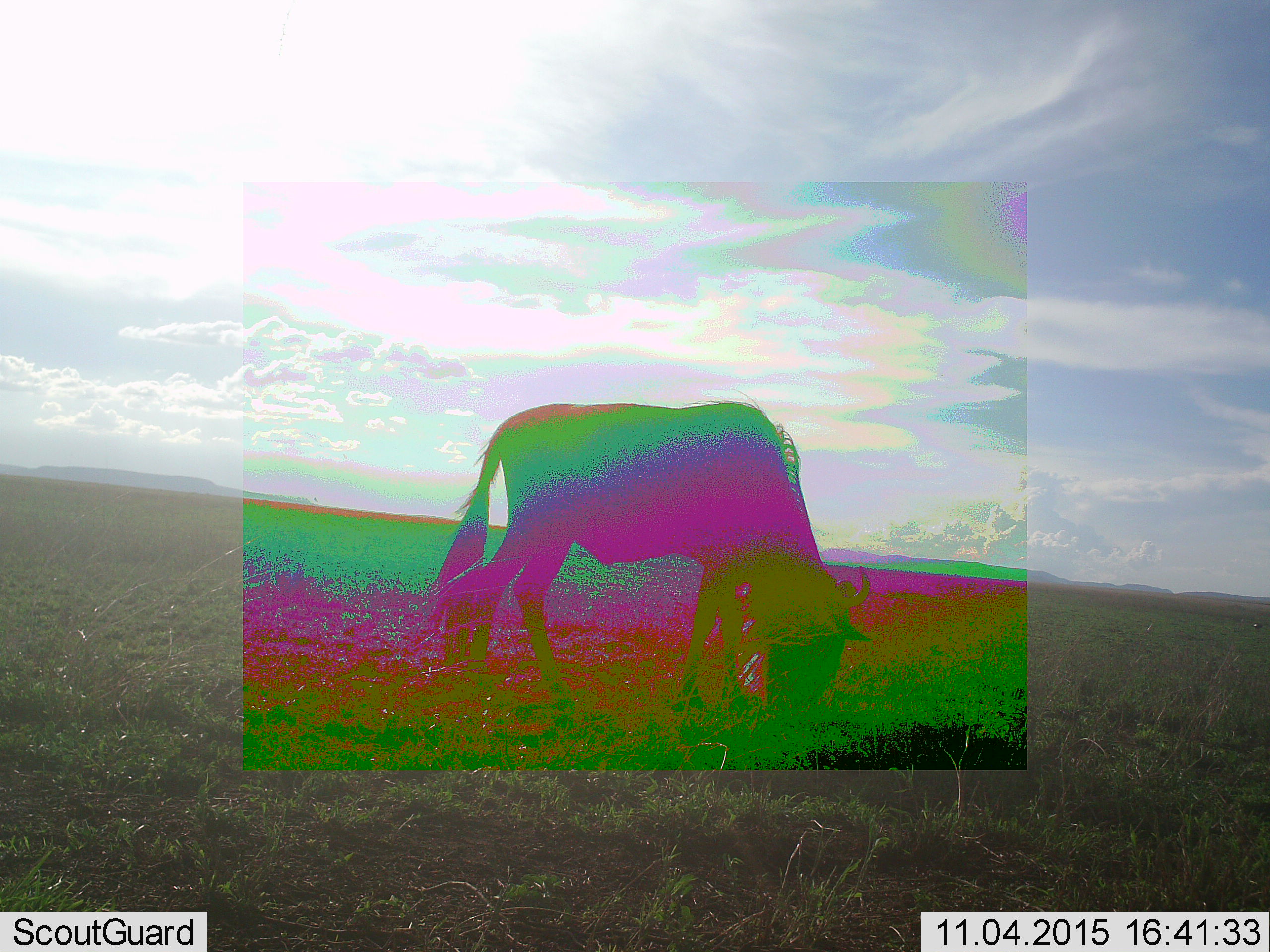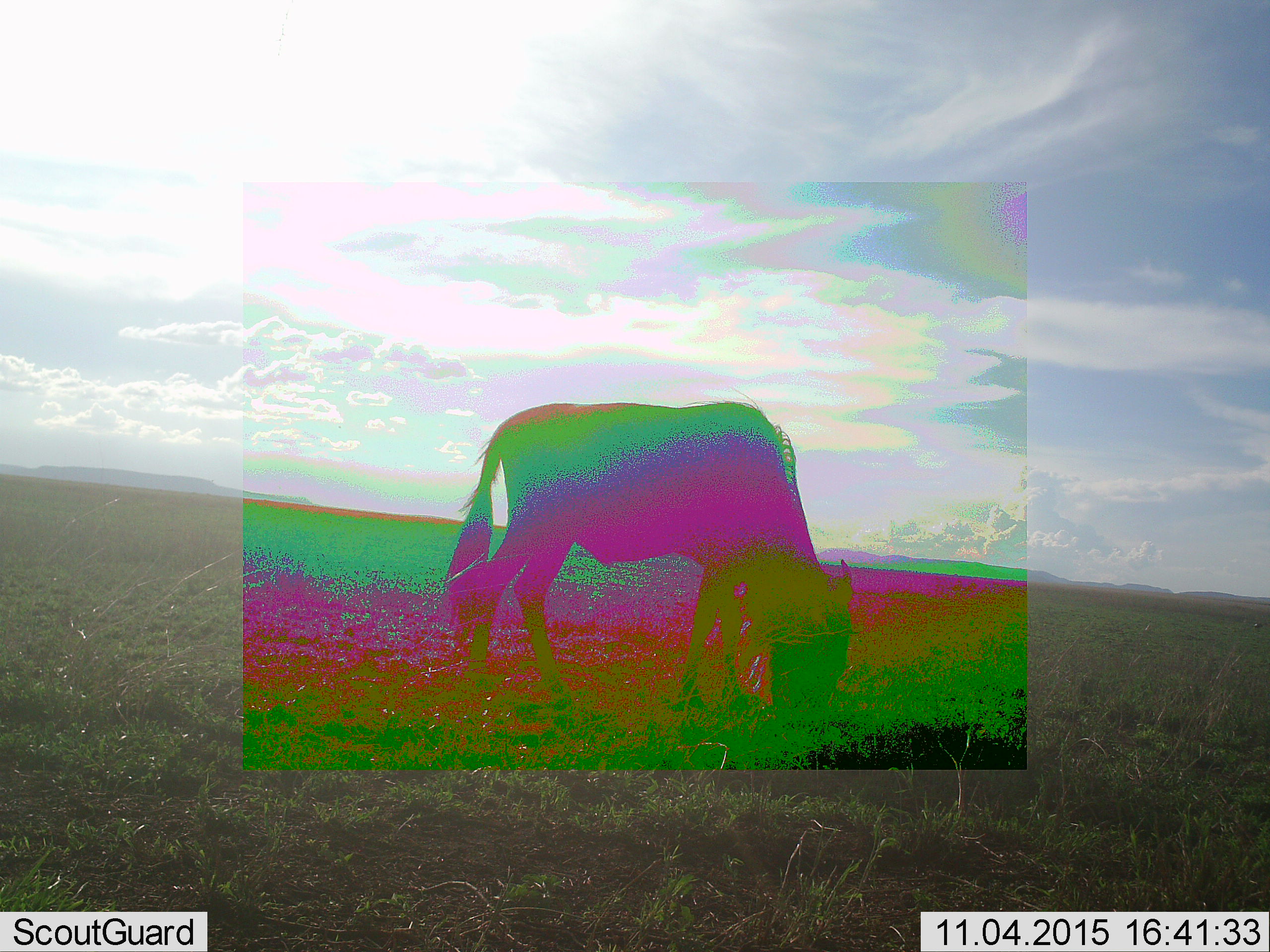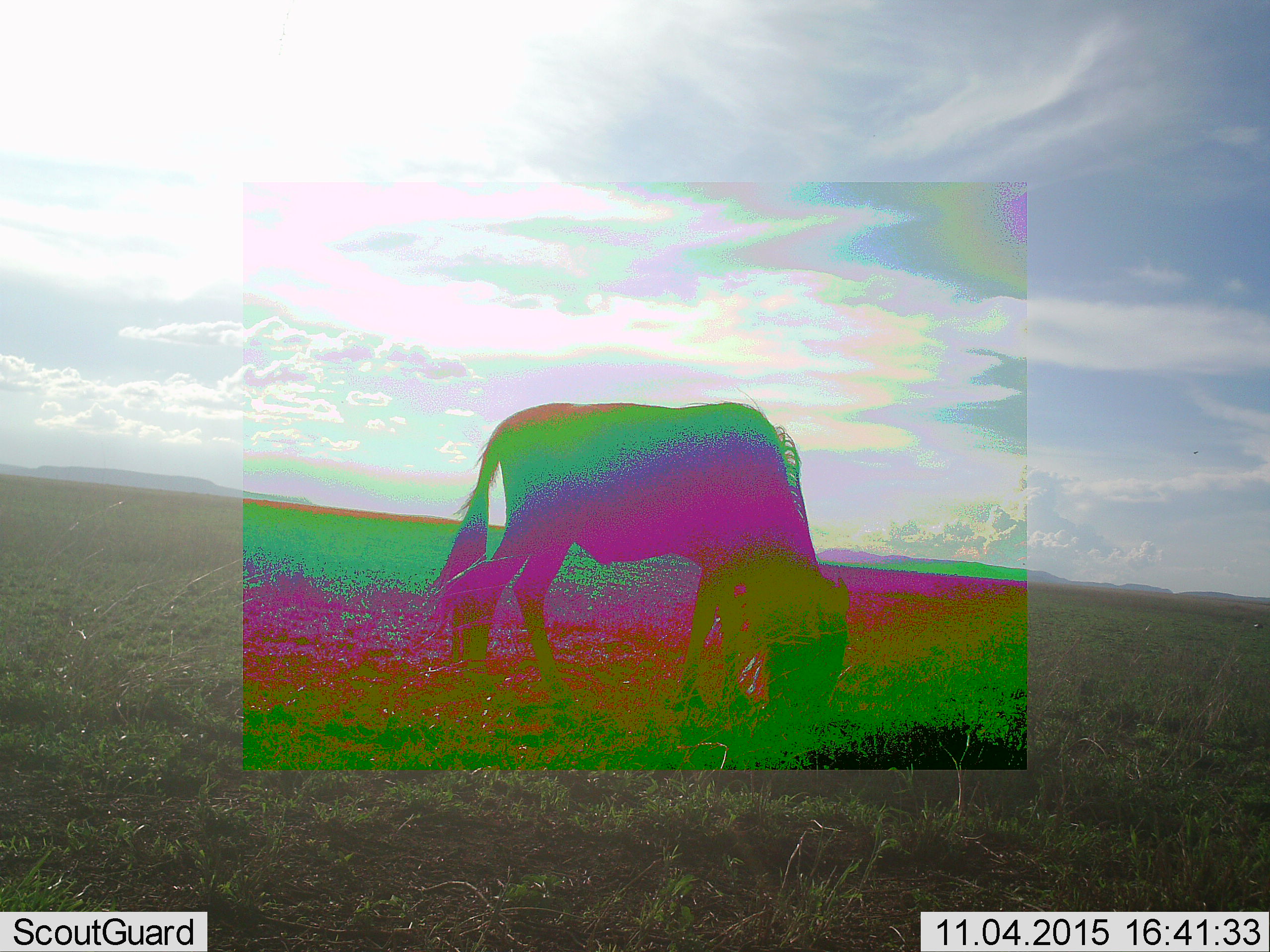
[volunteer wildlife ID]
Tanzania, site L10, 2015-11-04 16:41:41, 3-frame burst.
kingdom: Animalia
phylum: Chordata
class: Mammalia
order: Artiodactyla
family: Bovidae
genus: Connochaetes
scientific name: Connochaetes taurinus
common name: blue wildebeest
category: wildebeest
Wildebeest (blue wildebeest) (Connochaetes taurinus), count 1. Behavior (volunteer vote fractions): standing 12%, resting 0%, moving 0%, interacting 0%. Young present (vote fraction): 0%. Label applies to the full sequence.